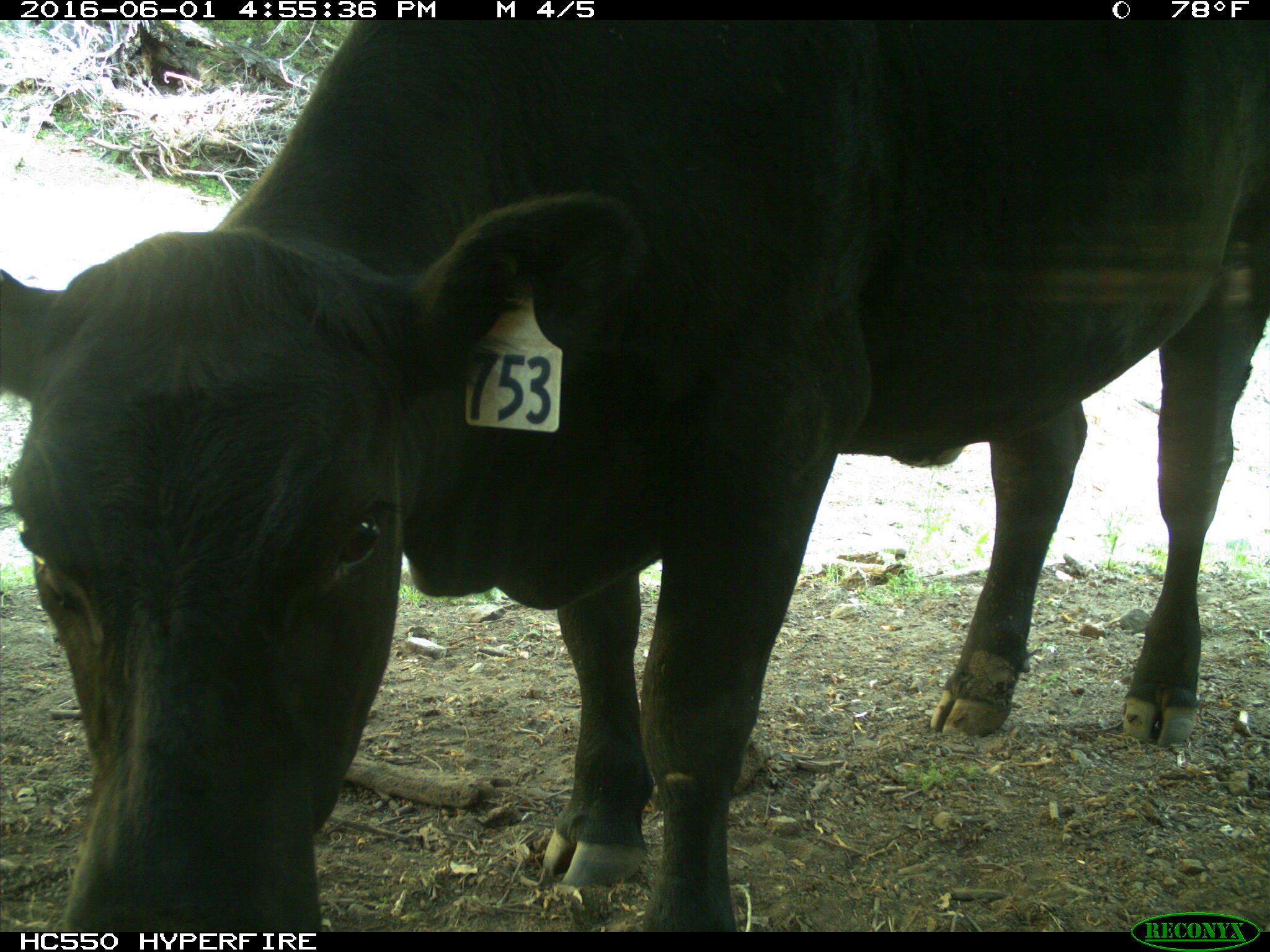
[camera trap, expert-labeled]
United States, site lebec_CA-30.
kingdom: Animalia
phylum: Chordata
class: Mammalia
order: Artiodactyla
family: Bovidae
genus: Bos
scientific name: Bos taurus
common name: domestic cow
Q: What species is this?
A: Bos taurus (domestic cow).